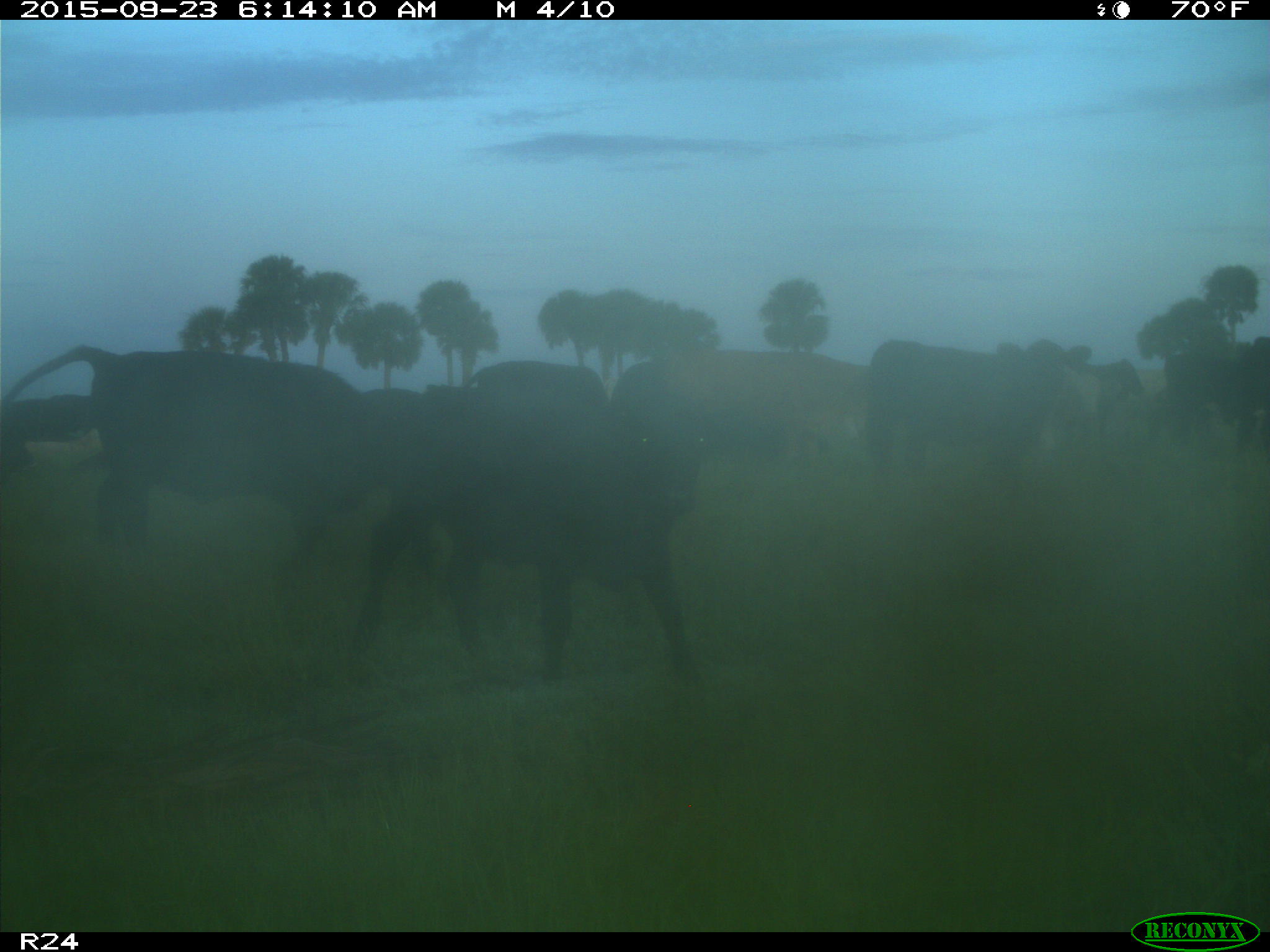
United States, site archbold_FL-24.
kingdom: Animalia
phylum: Chordata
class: Mammalia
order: Artiodactyla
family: Bovidae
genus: Bos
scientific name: Bos taurus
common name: domestic cow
Bos taurus (domestic cow).